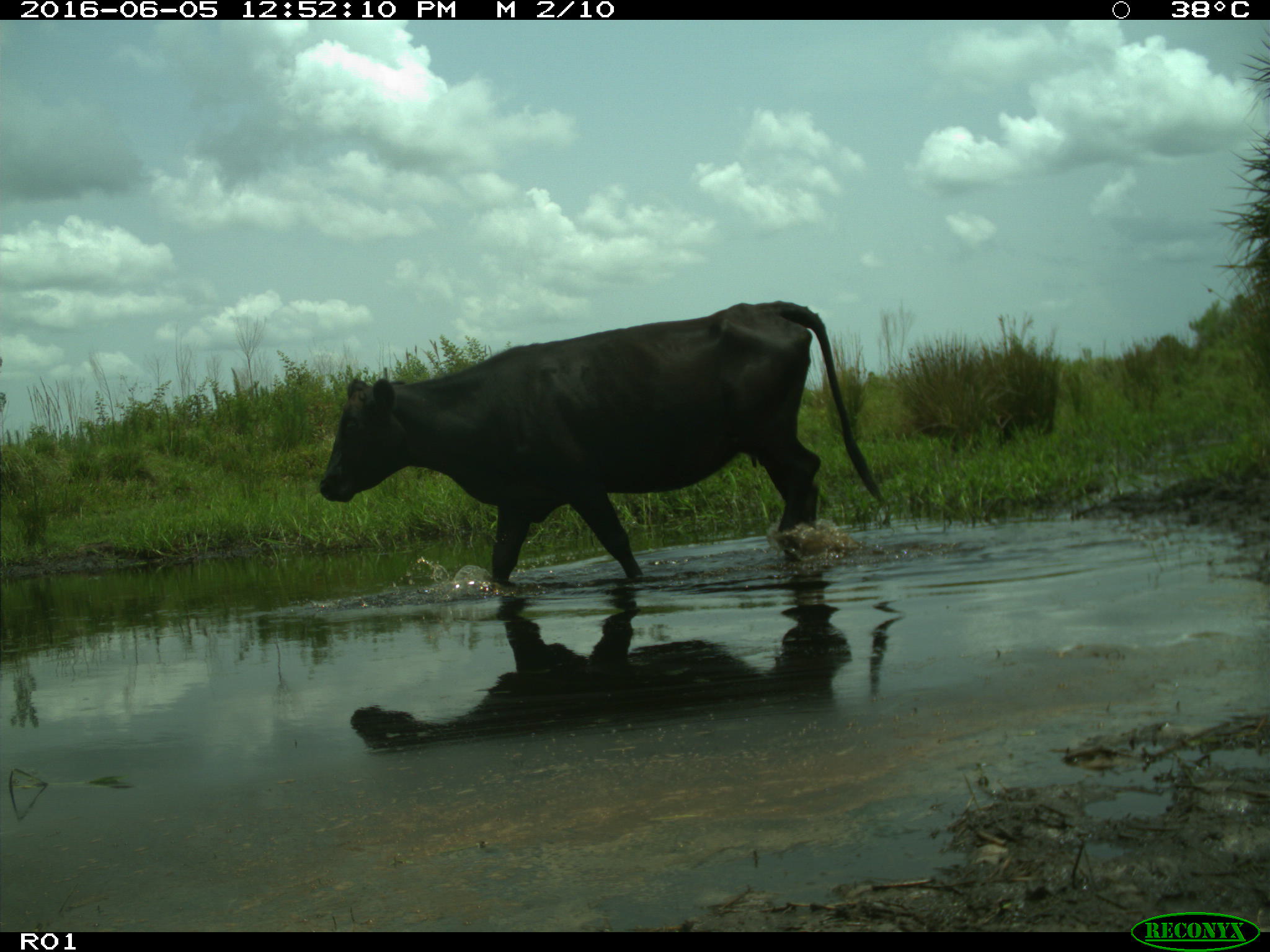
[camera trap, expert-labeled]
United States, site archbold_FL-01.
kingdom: Animalia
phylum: Chordata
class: Mammalia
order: Artiodactyla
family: Bovidae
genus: Bos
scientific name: Bos taurus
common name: domestic cow